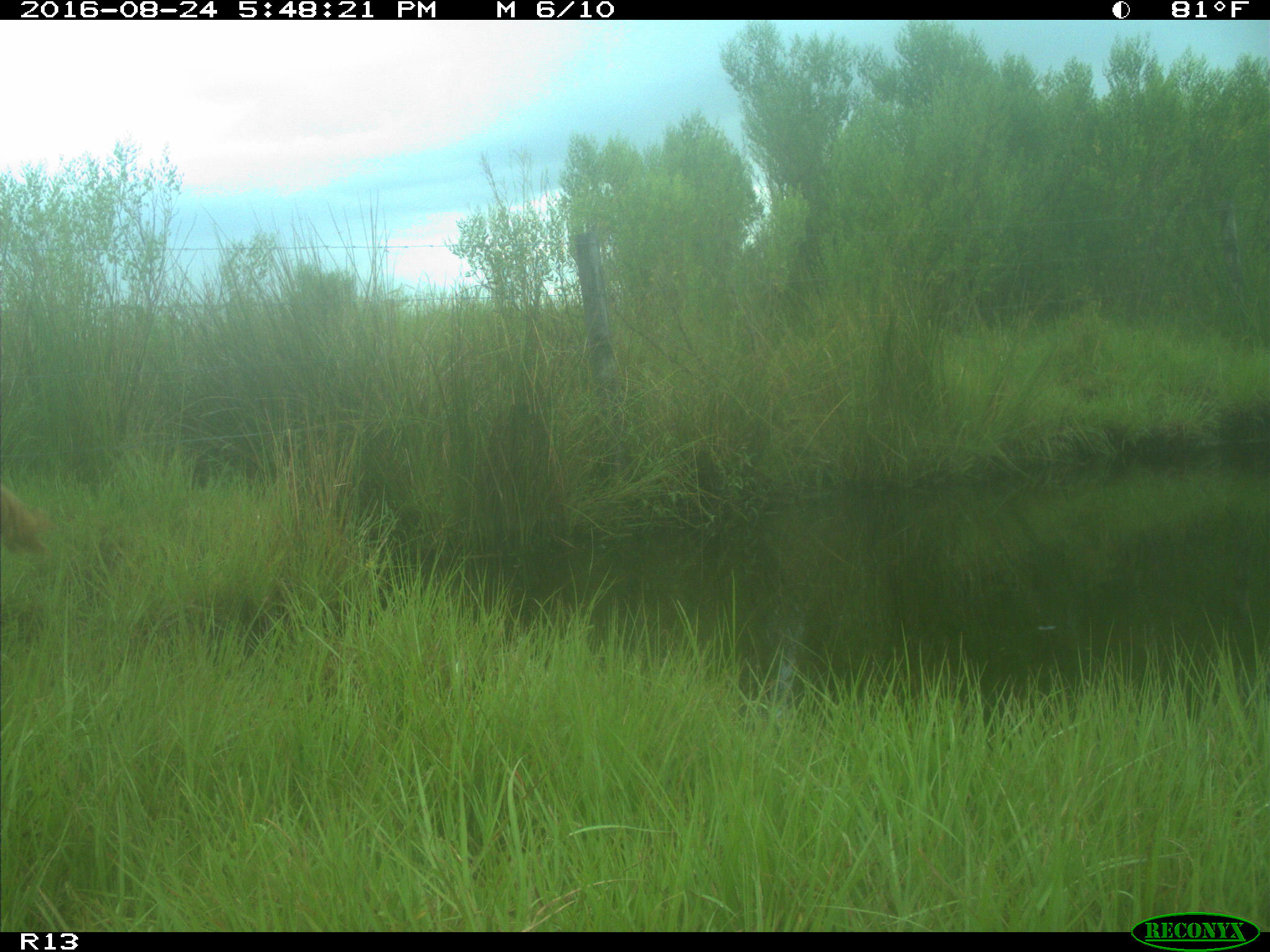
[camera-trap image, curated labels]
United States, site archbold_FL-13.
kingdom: Animalia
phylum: Chordata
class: Mammalia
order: Artiodactyla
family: Bovidae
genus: Bos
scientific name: Bos taurus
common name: domestic cow